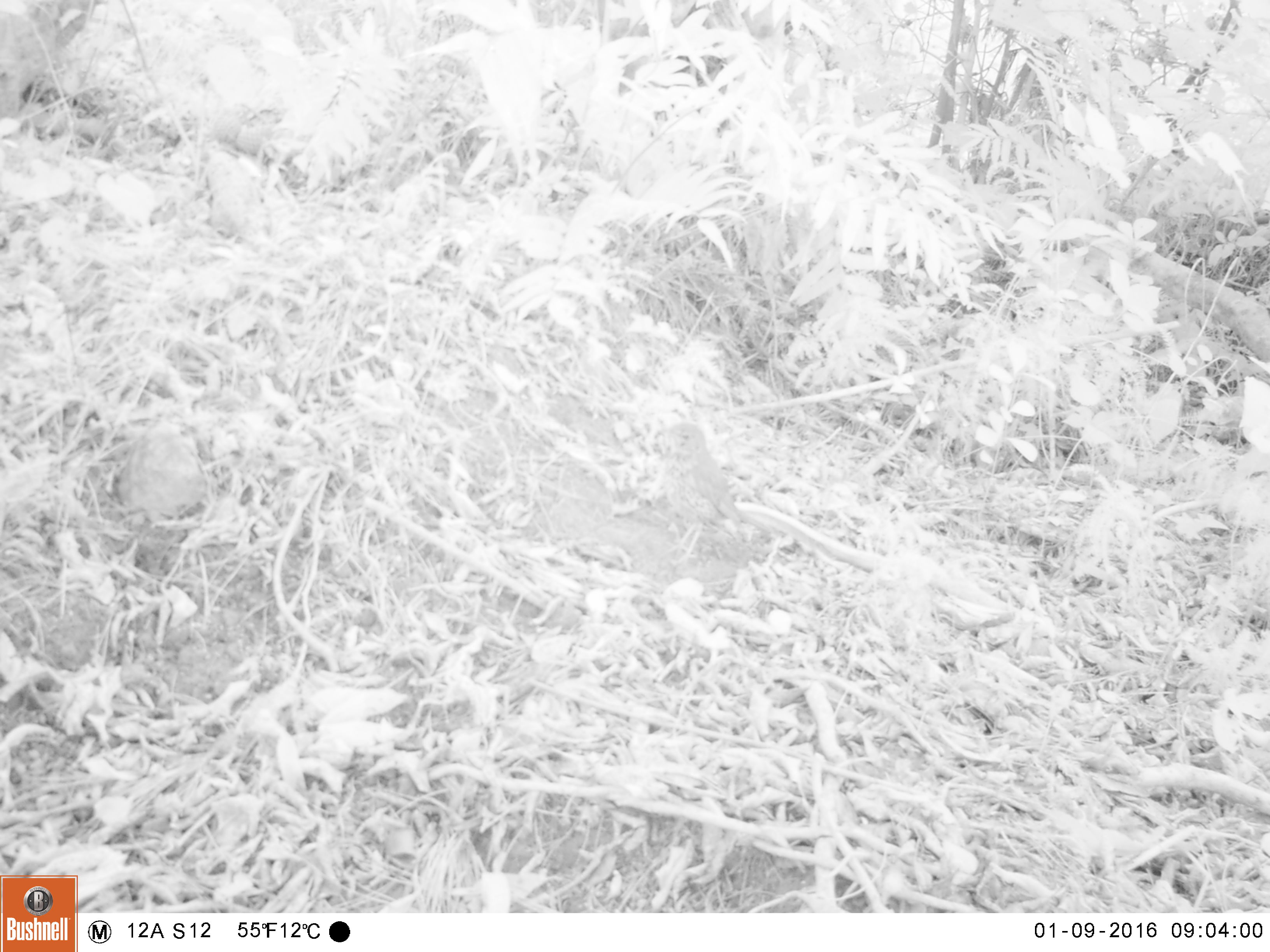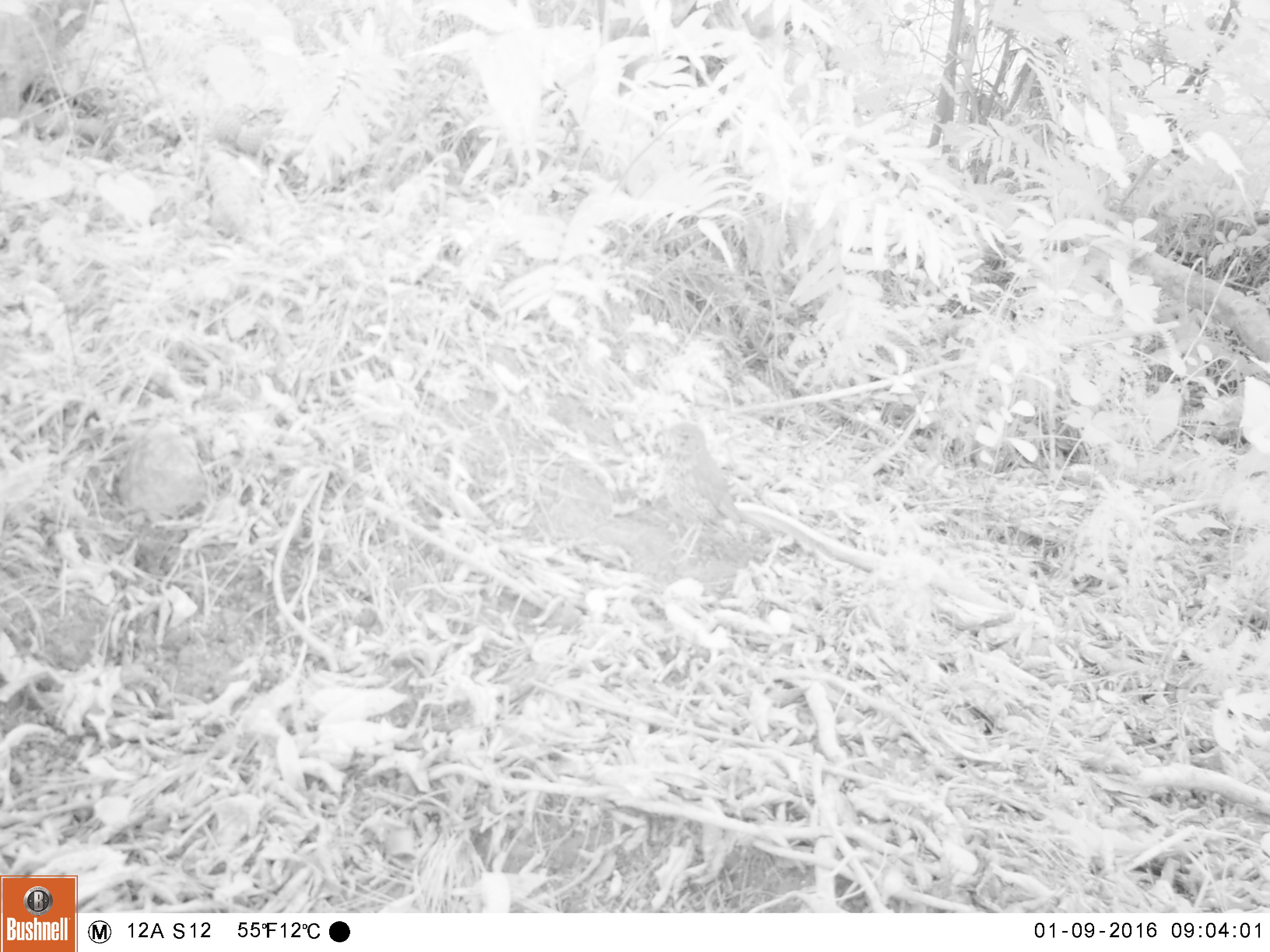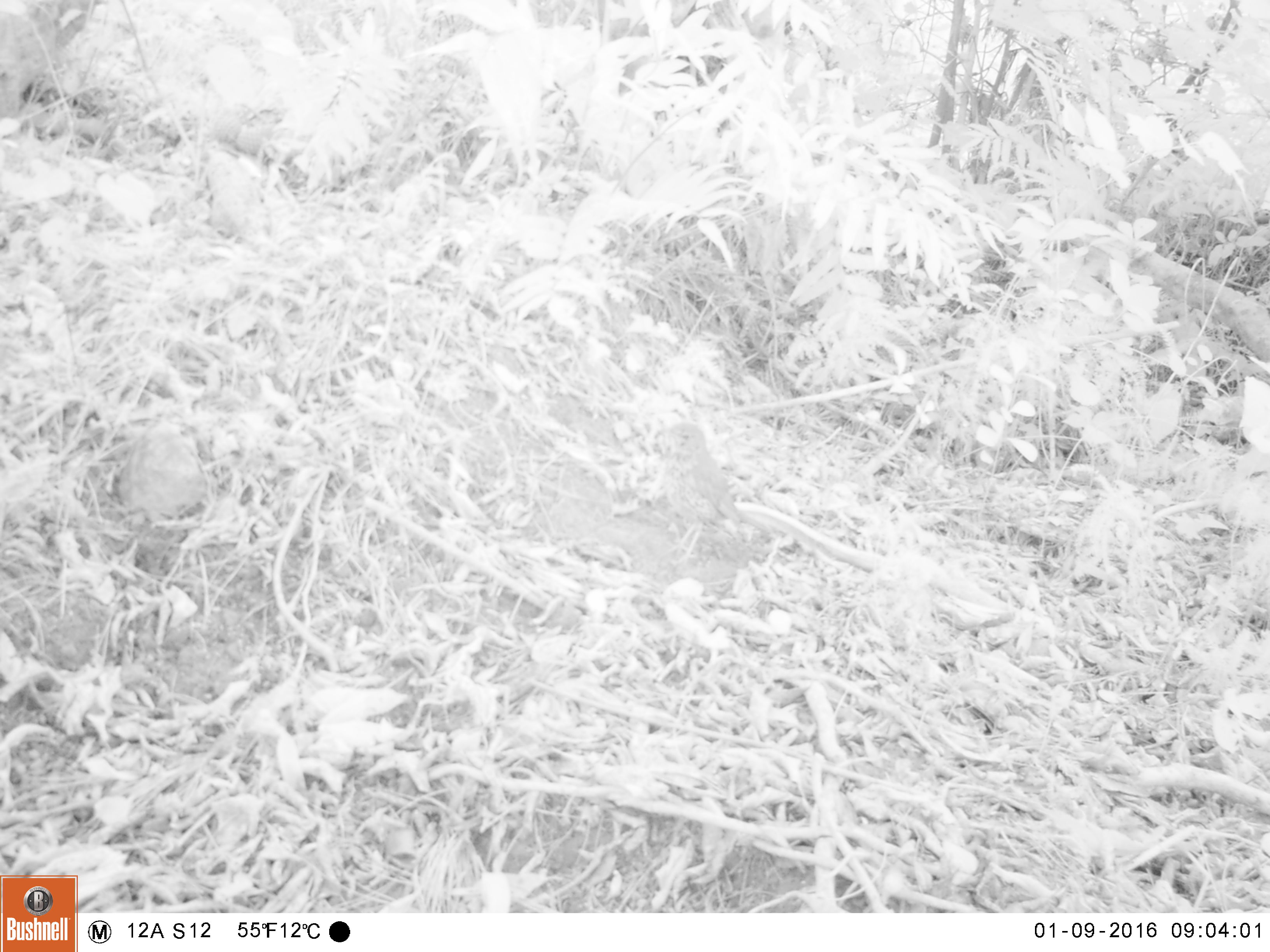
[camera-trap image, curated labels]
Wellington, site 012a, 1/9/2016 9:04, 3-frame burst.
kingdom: Animalia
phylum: Chordata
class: Aves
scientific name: Aves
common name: bird